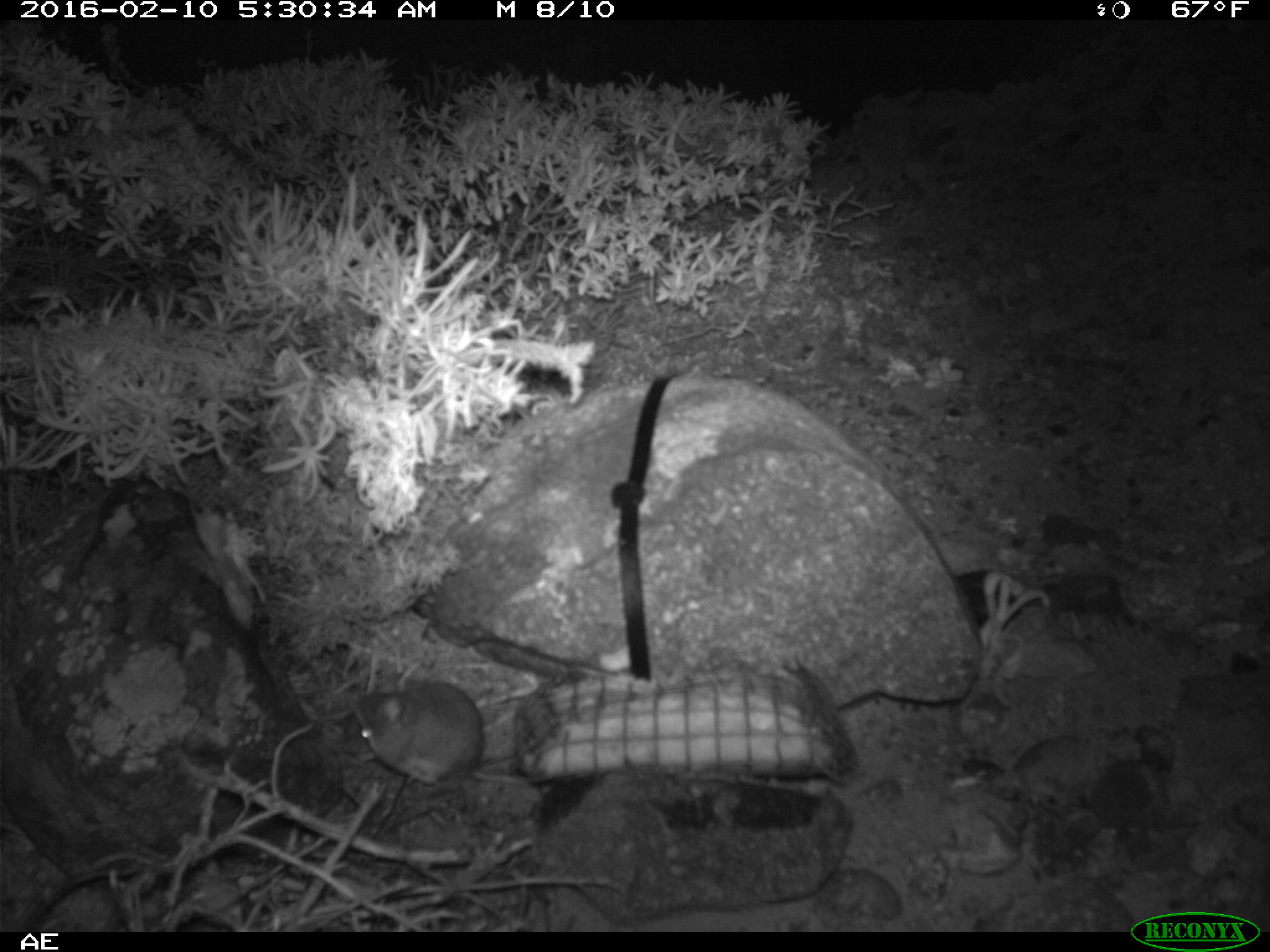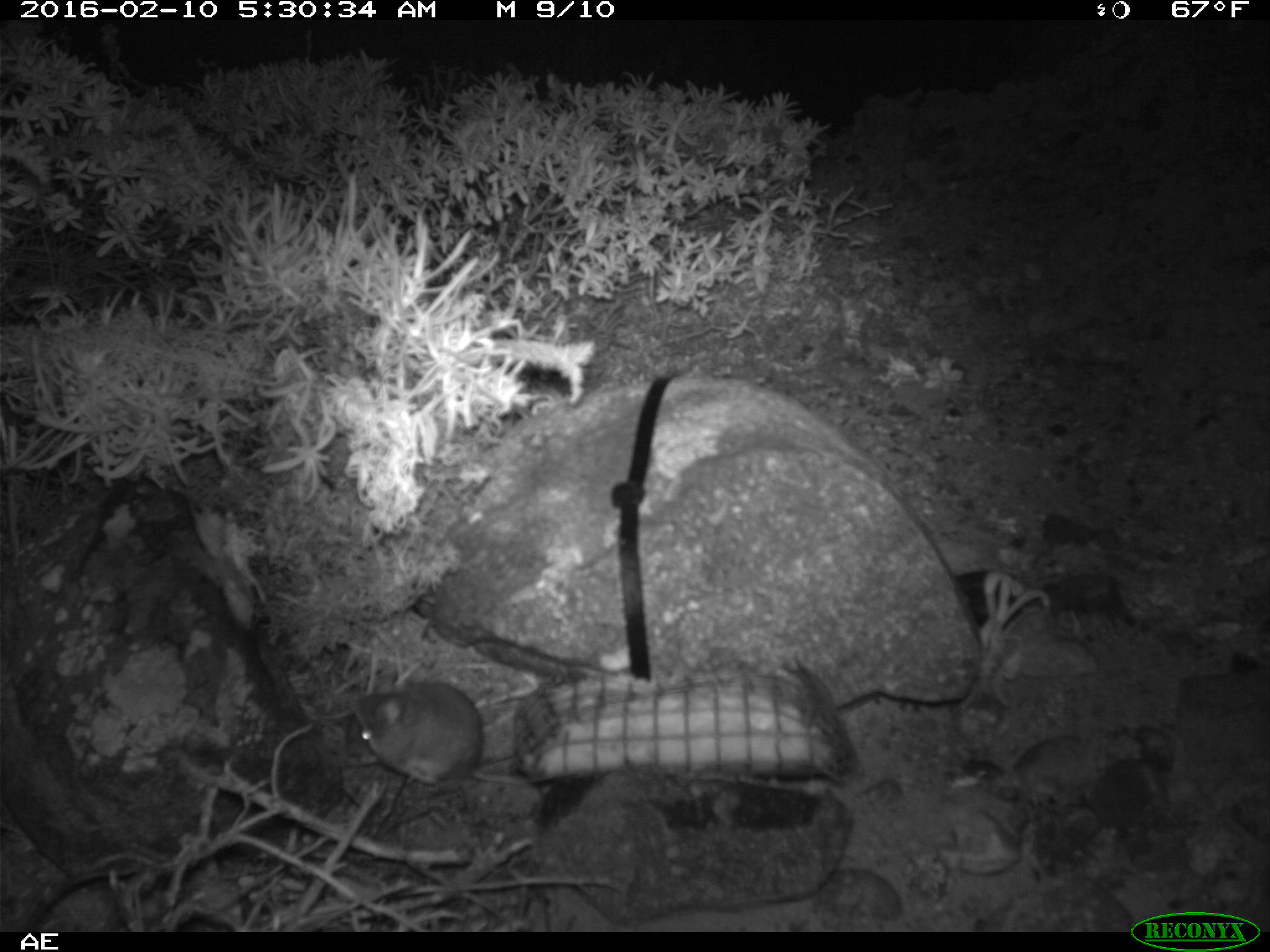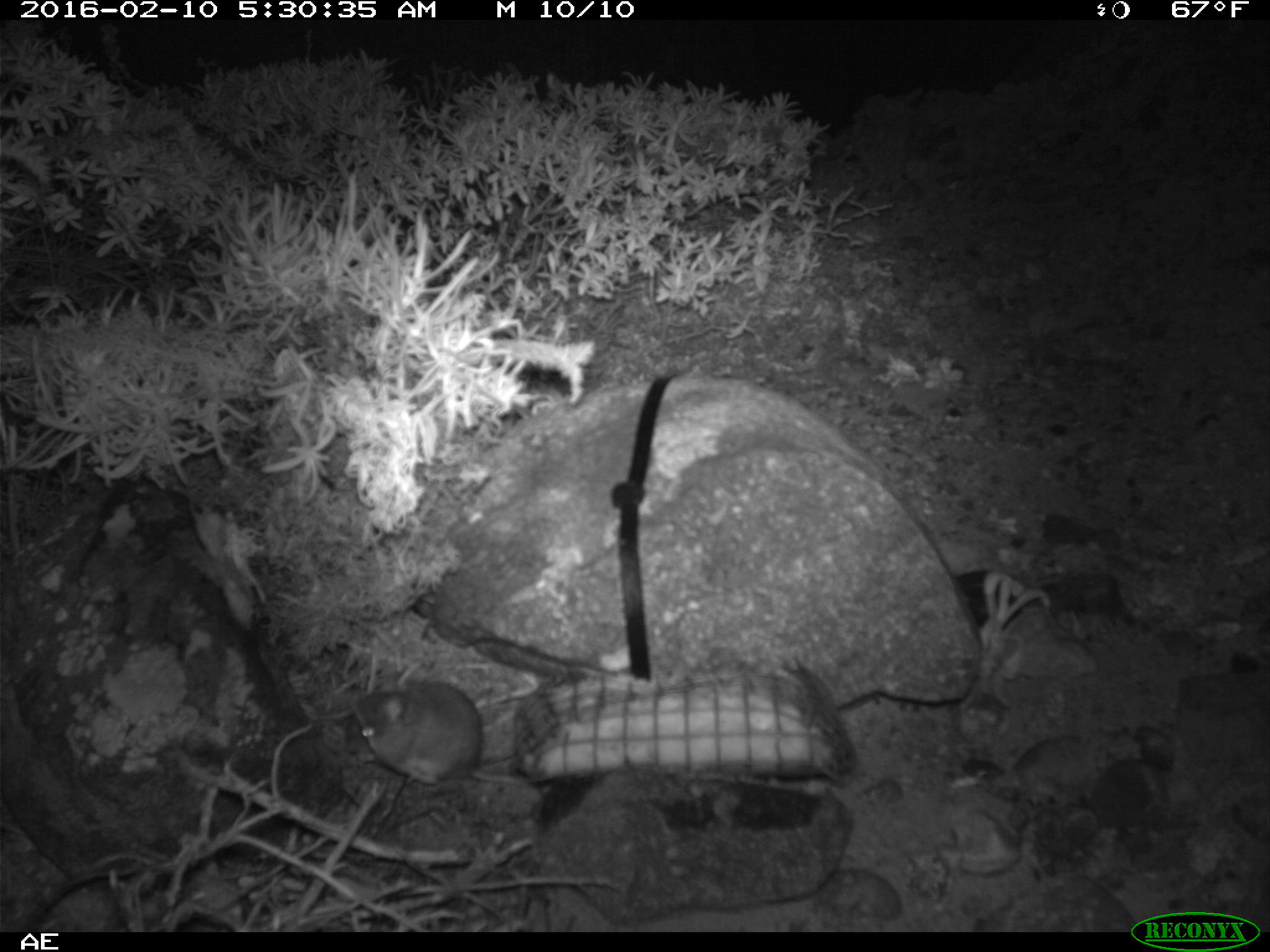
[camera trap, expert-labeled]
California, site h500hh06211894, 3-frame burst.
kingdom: Animalia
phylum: Chordata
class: Mammalia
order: Rodentia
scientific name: Rodentia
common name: rodent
Rodent (Rodentia).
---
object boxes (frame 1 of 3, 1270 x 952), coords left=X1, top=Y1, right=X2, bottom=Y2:
rodent: left=343, top=681, right=544, bottom=800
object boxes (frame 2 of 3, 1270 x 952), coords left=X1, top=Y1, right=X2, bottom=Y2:
rodent: left=346, top=681, right=544, bottom=786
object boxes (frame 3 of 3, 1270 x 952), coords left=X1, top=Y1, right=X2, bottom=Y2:
rodent: left=350, top=682, right=530, bottom=787